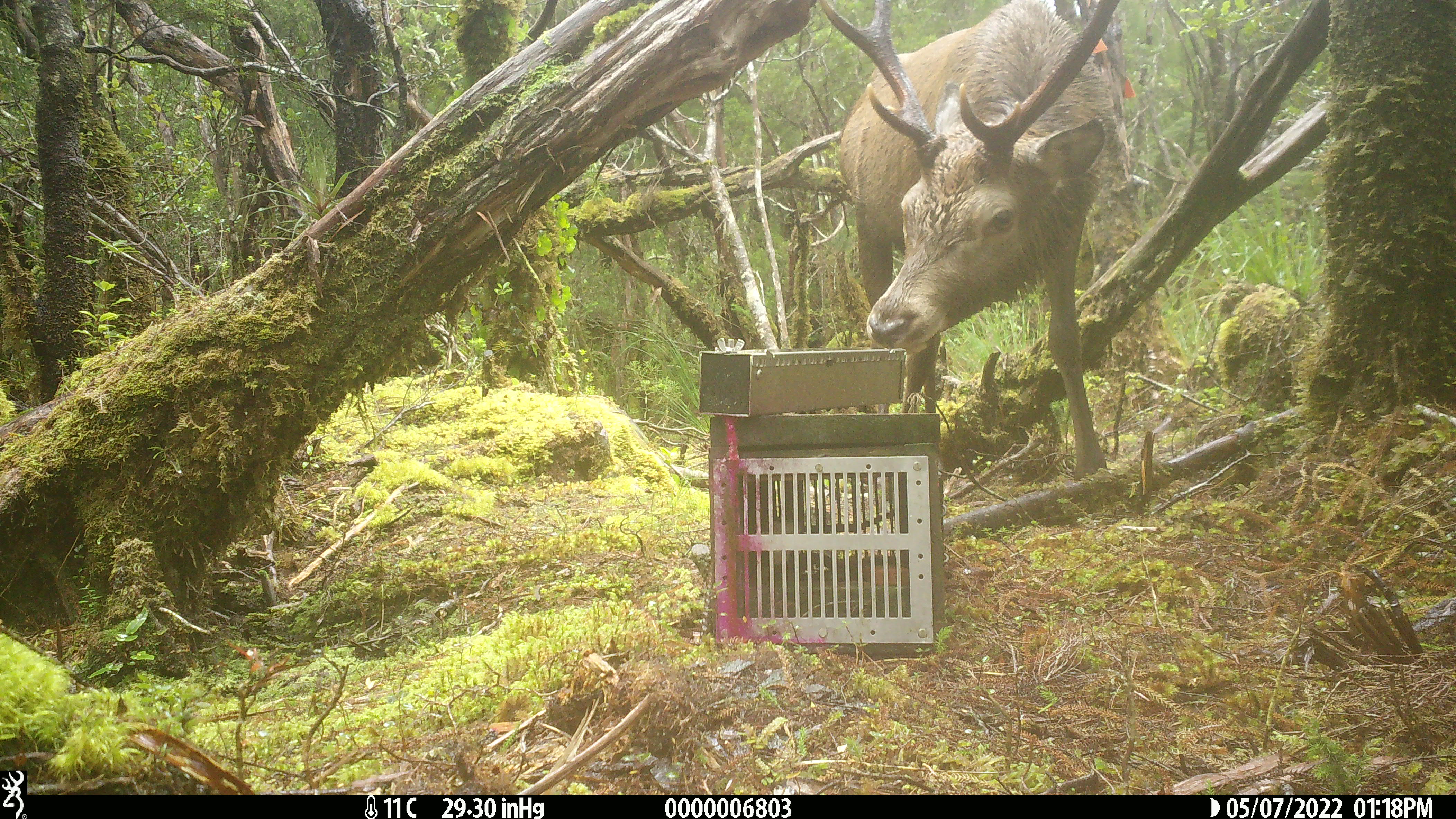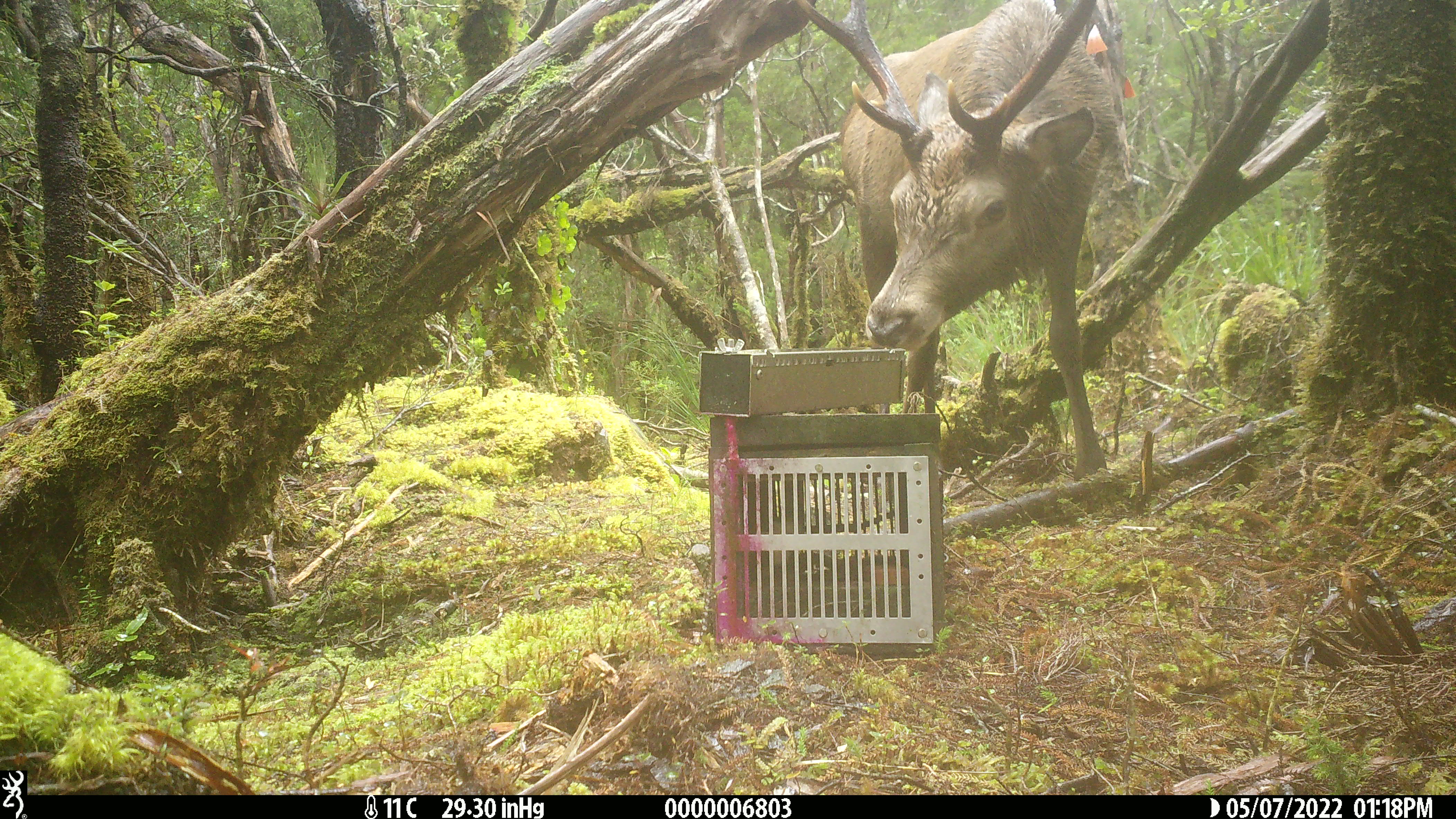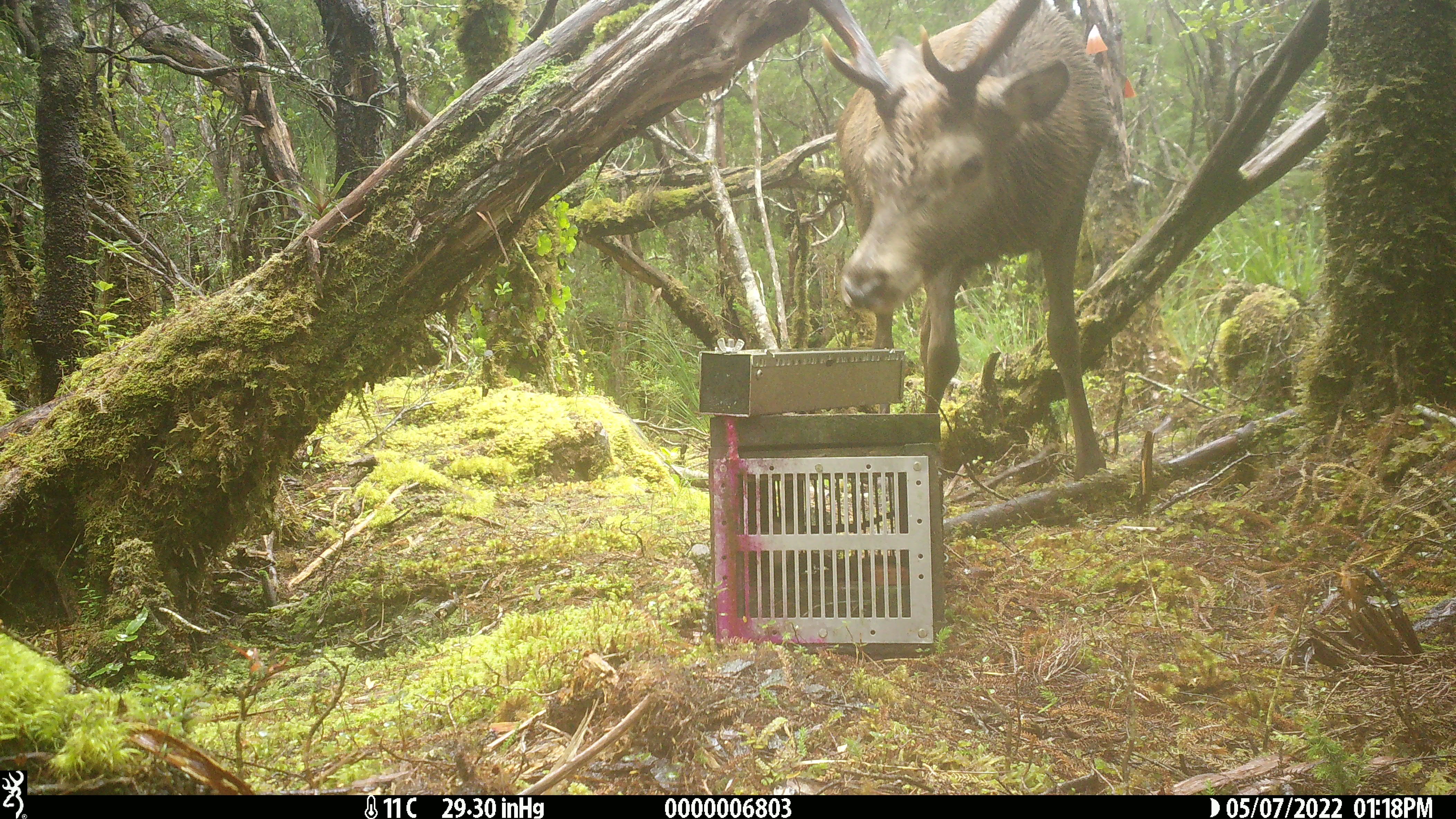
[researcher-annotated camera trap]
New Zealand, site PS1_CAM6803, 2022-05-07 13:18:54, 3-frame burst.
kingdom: Animalia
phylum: Chordata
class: Mammalia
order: Artiodactyla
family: Cervidae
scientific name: Cervidae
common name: deer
Deer (Cervidae).